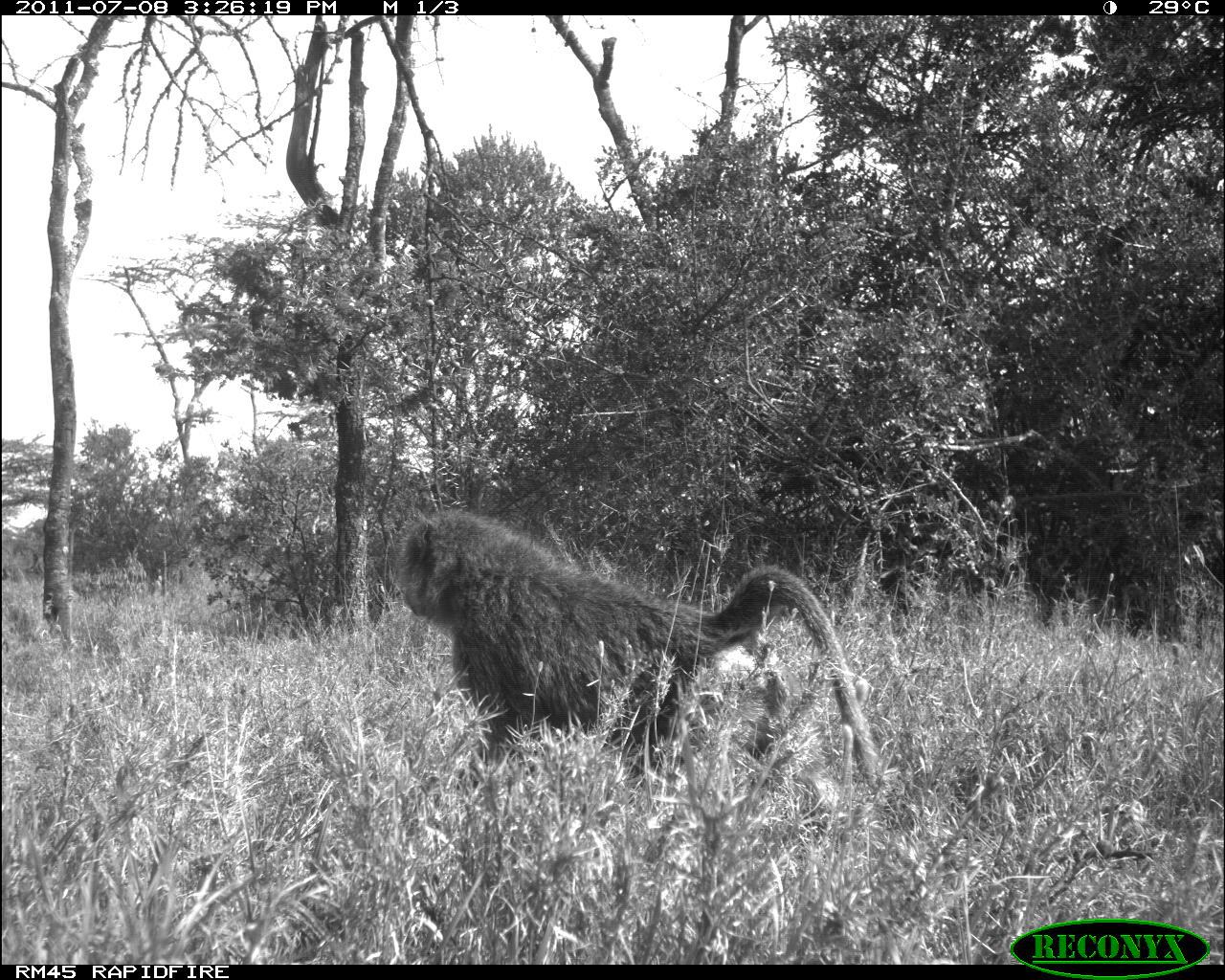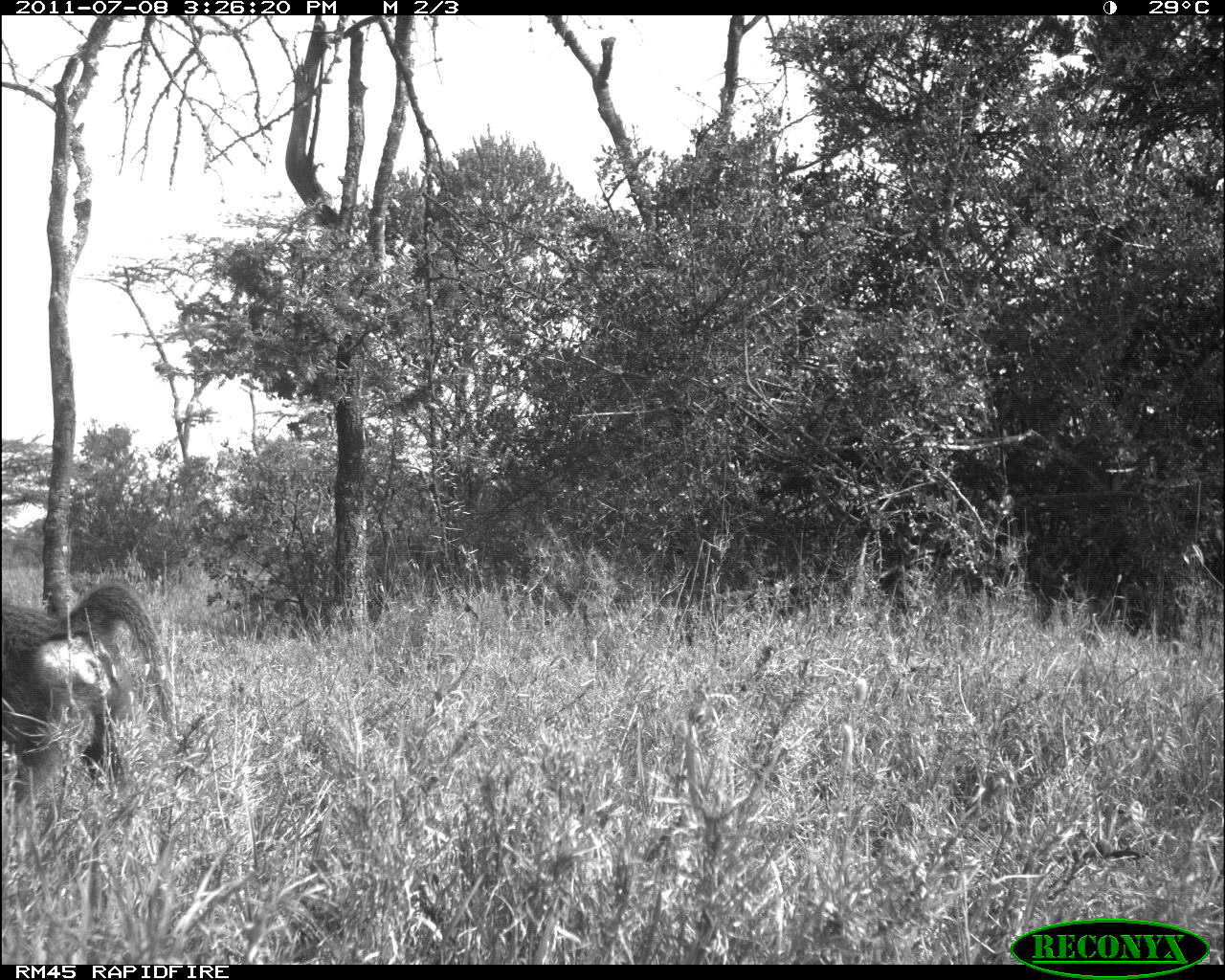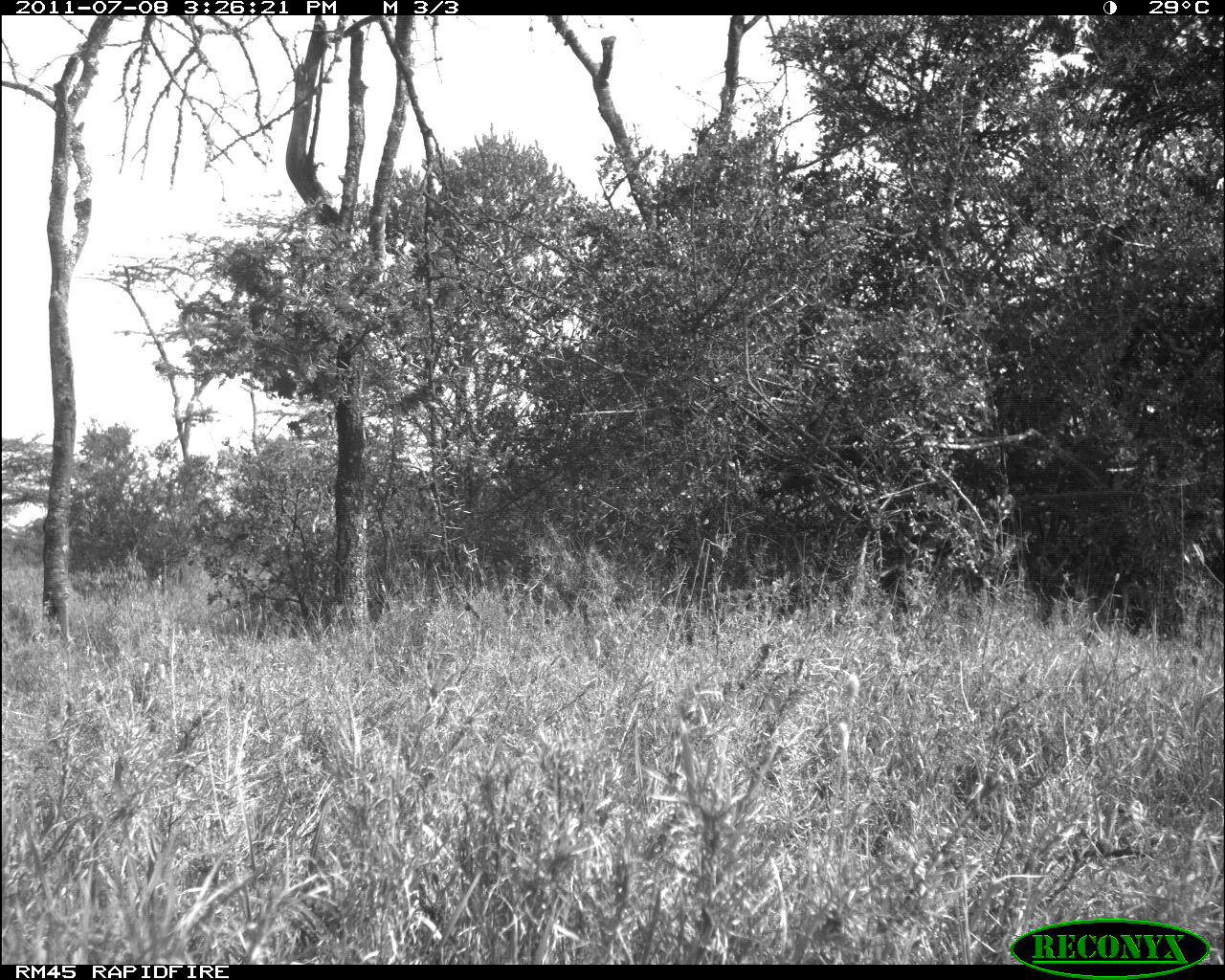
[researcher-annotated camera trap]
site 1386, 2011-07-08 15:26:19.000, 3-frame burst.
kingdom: Animalia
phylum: Chordata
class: Mammalia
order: Primates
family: Cercopithecidae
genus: Papio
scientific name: Papio anubis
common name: olive baboon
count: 1